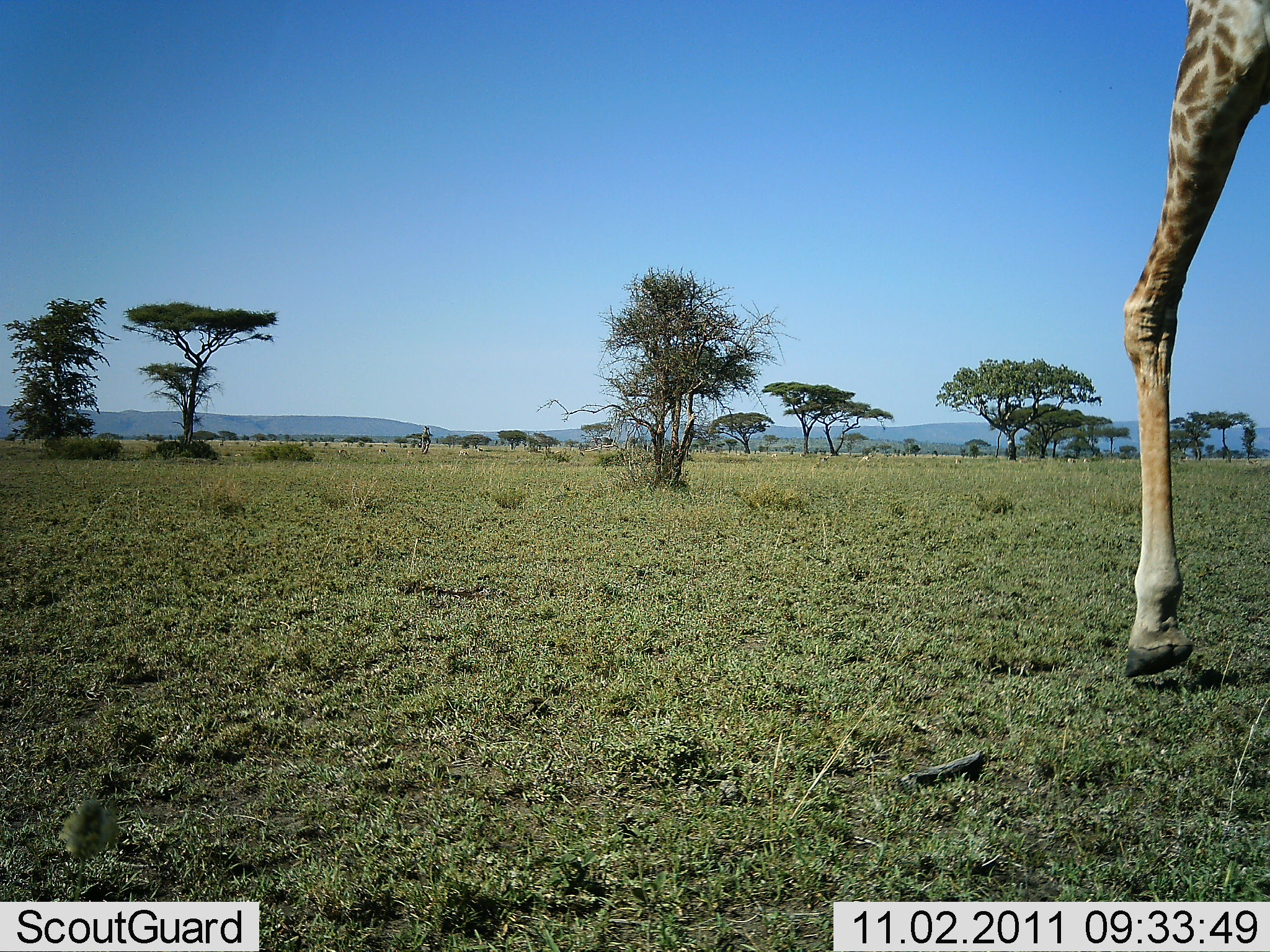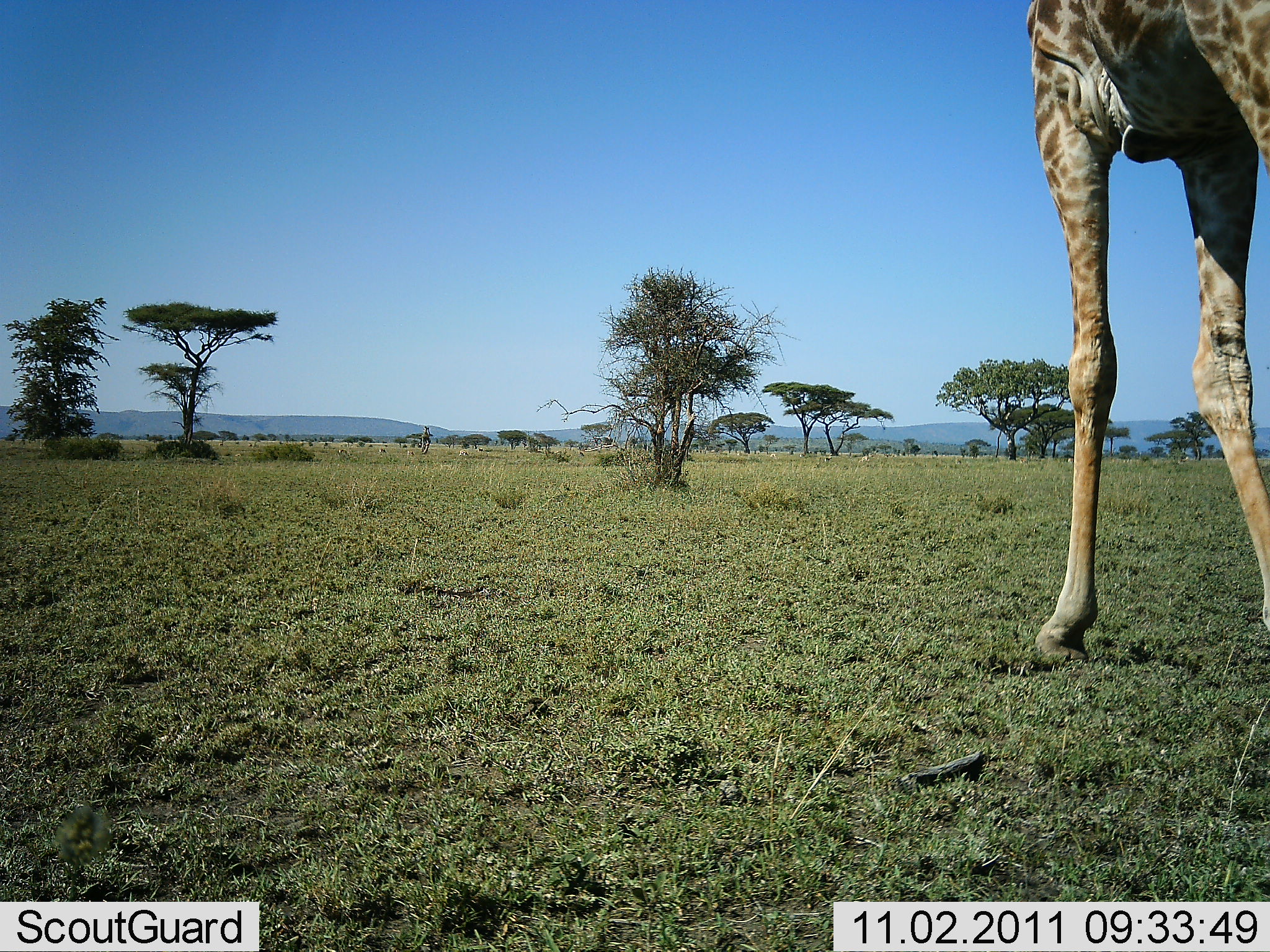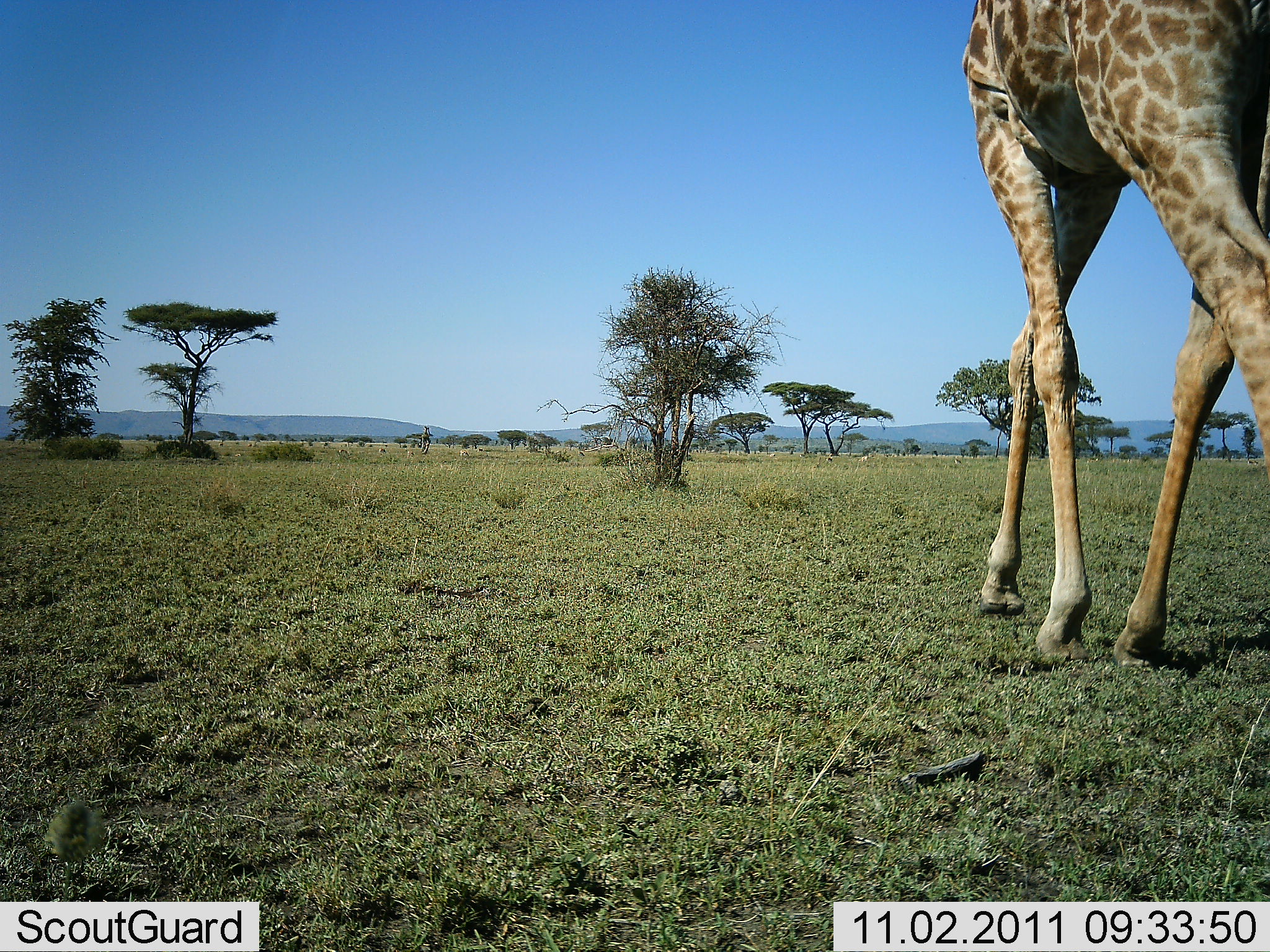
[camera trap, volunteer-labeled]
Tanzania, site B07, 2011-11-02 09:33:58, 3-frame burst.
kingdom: Animalia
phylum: Chordata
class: Mammalia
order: Artiodactyla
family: Giraffidae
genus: Giraffa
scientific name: Giraffa camelopardalis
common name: giraffe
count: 1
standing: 7%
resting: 0%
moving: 100%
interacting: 0%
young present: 0%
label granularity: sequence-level